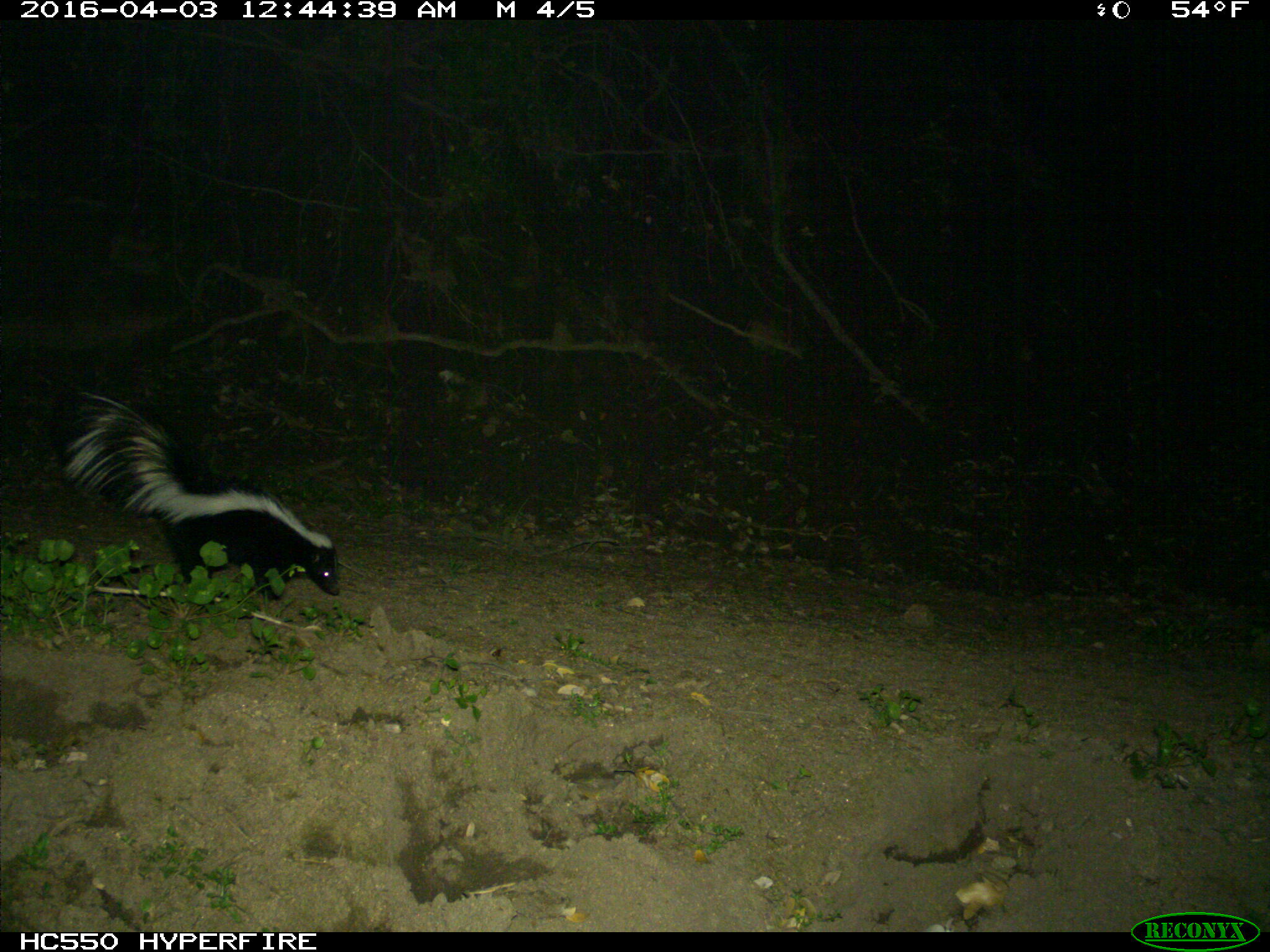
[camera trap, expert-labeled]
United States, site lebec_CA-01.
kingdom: Animalia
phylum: Chordata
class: Mammalia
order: Carnivora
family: Mephitidae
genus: Mephitis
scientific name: Mephitis mephitis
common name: striped skunk